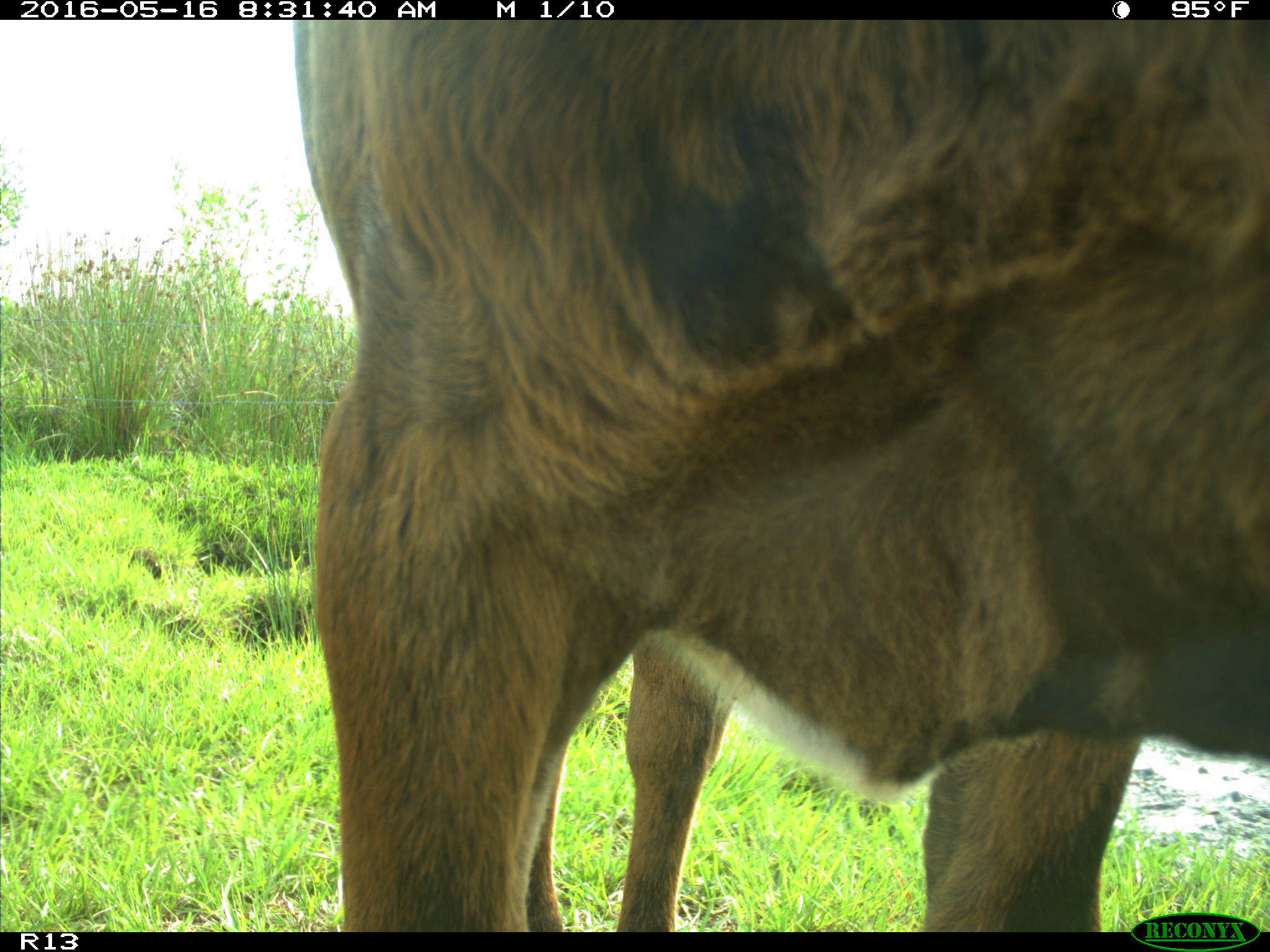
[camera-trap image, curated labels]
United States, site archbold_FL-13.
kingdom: Animalia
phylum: Chordata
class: Mammalia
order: Artiodactyla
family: Bovidae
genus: Bos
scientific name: Bos taurus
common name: domestic cow